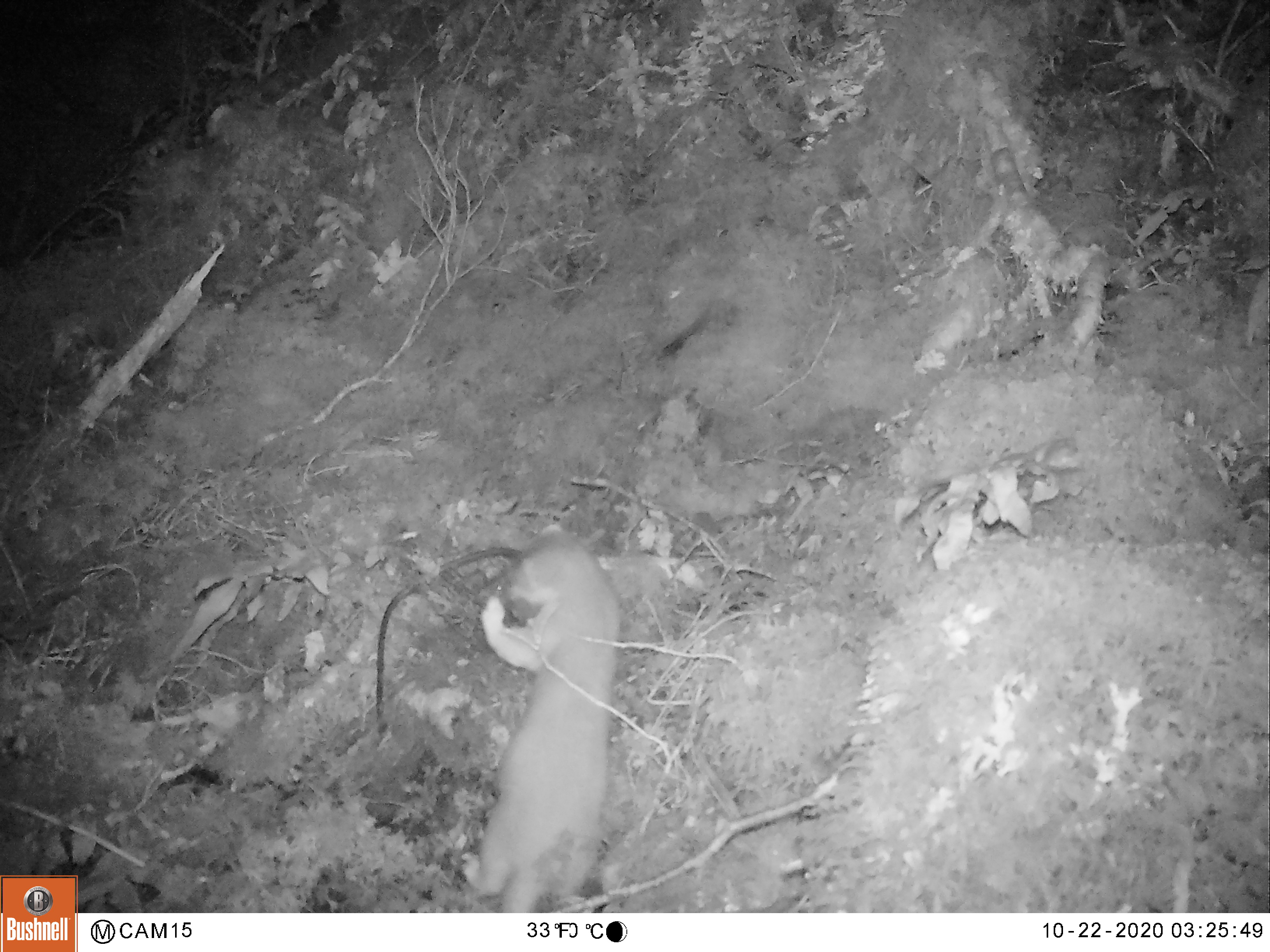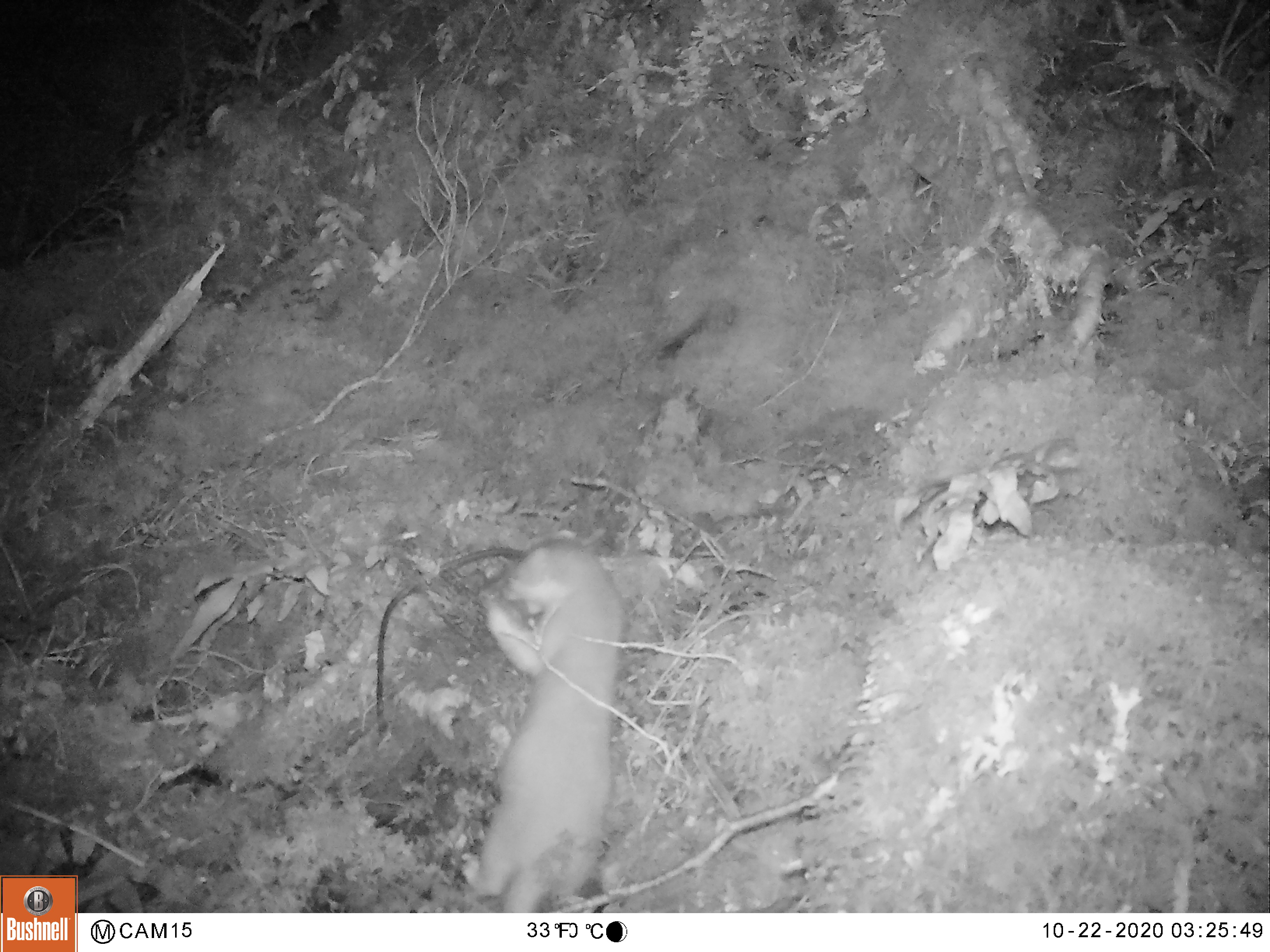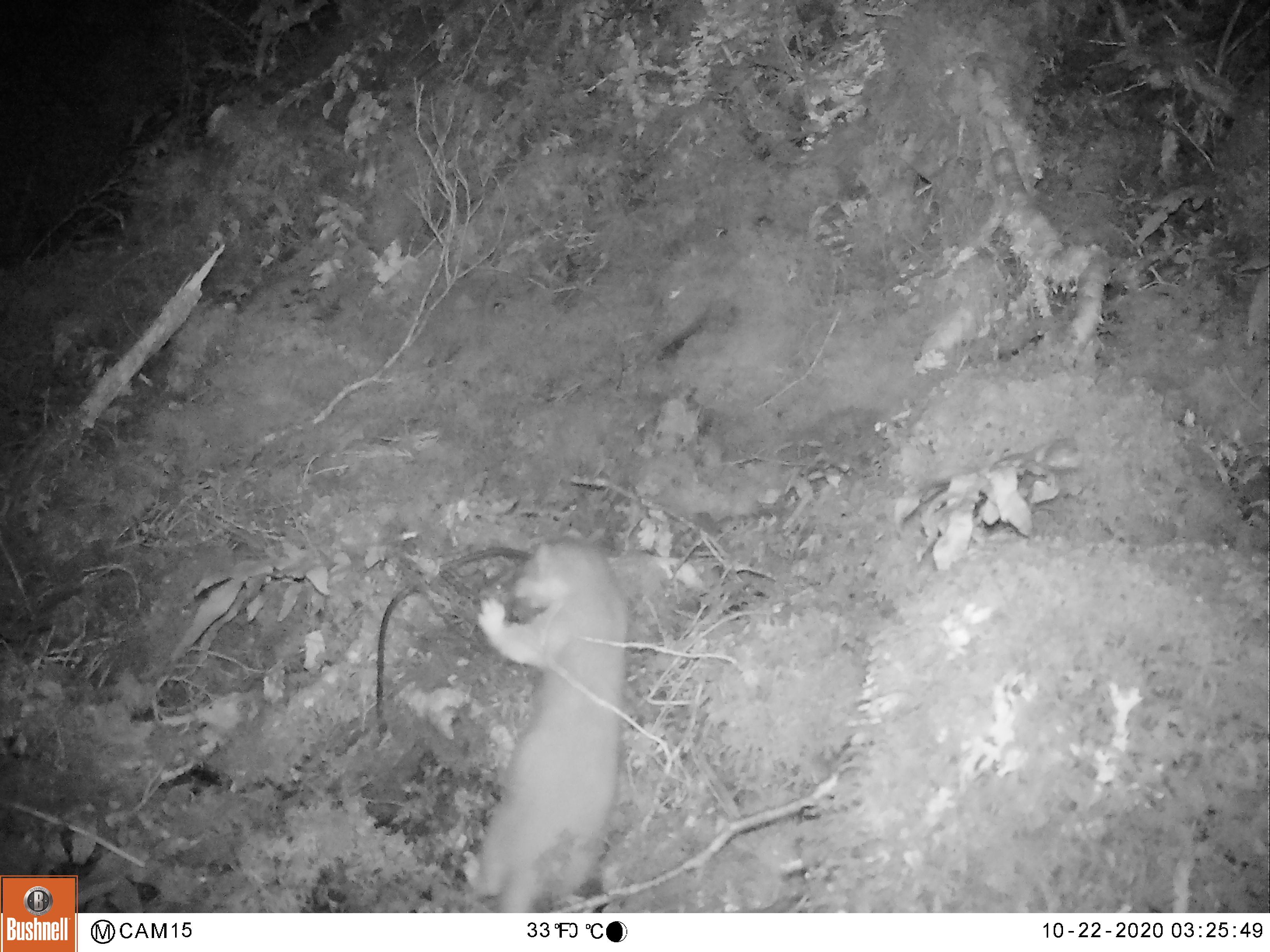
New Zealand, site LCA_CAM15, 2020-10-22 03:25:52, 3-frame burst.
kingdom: Animalia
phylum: Chordata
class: Mammalia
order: Carnivora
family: Mustelidae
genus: Mustela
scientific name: Mustela erminea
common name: stoat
Stoat (Mustela erminea).